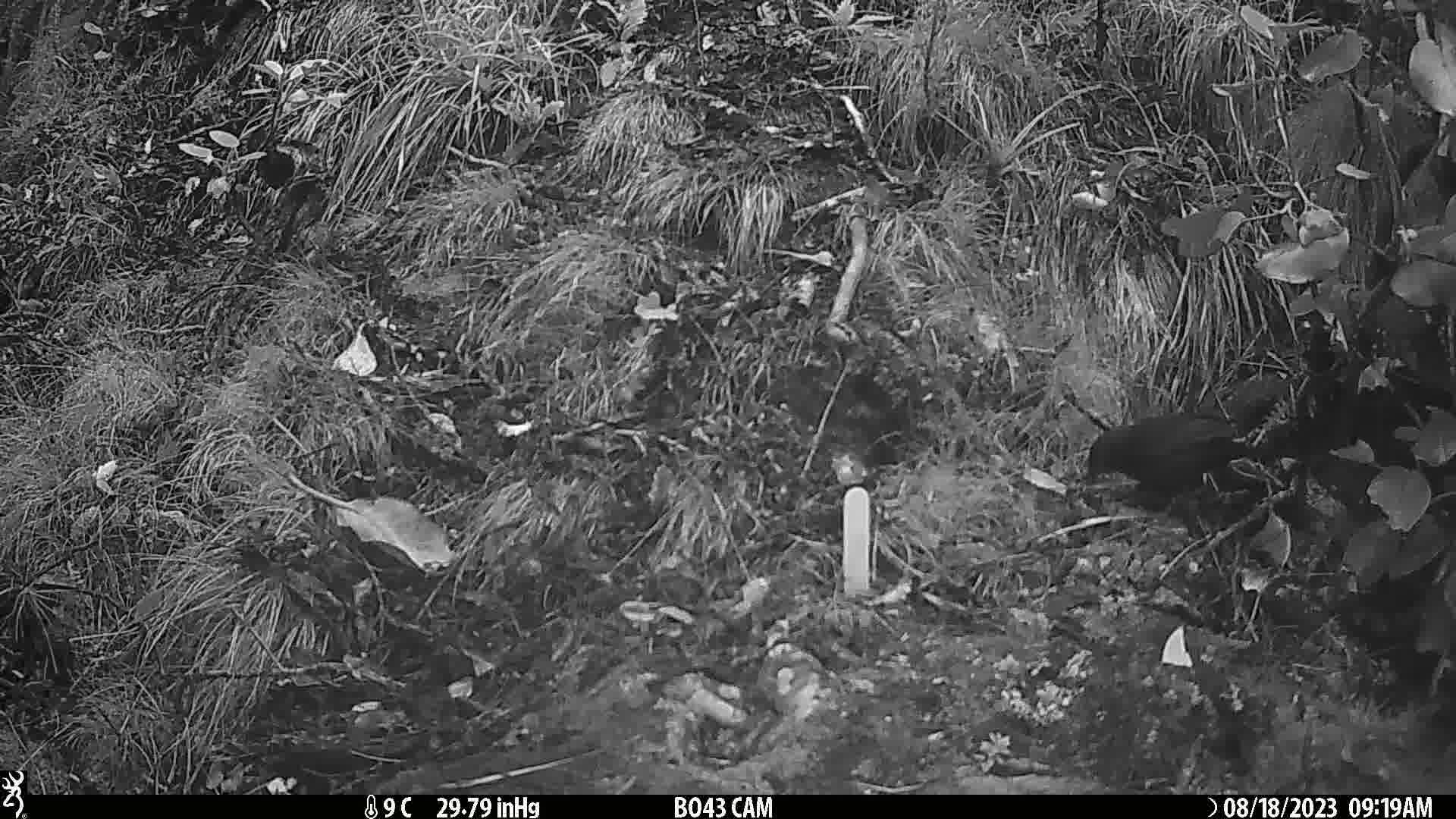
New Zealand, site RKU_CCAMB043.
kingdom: Animalia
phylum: Chordata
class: Aves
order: Passeriformes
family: Turdidae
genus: Turdus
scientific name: Turdus merula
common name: eurasian blackbird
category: blackbird